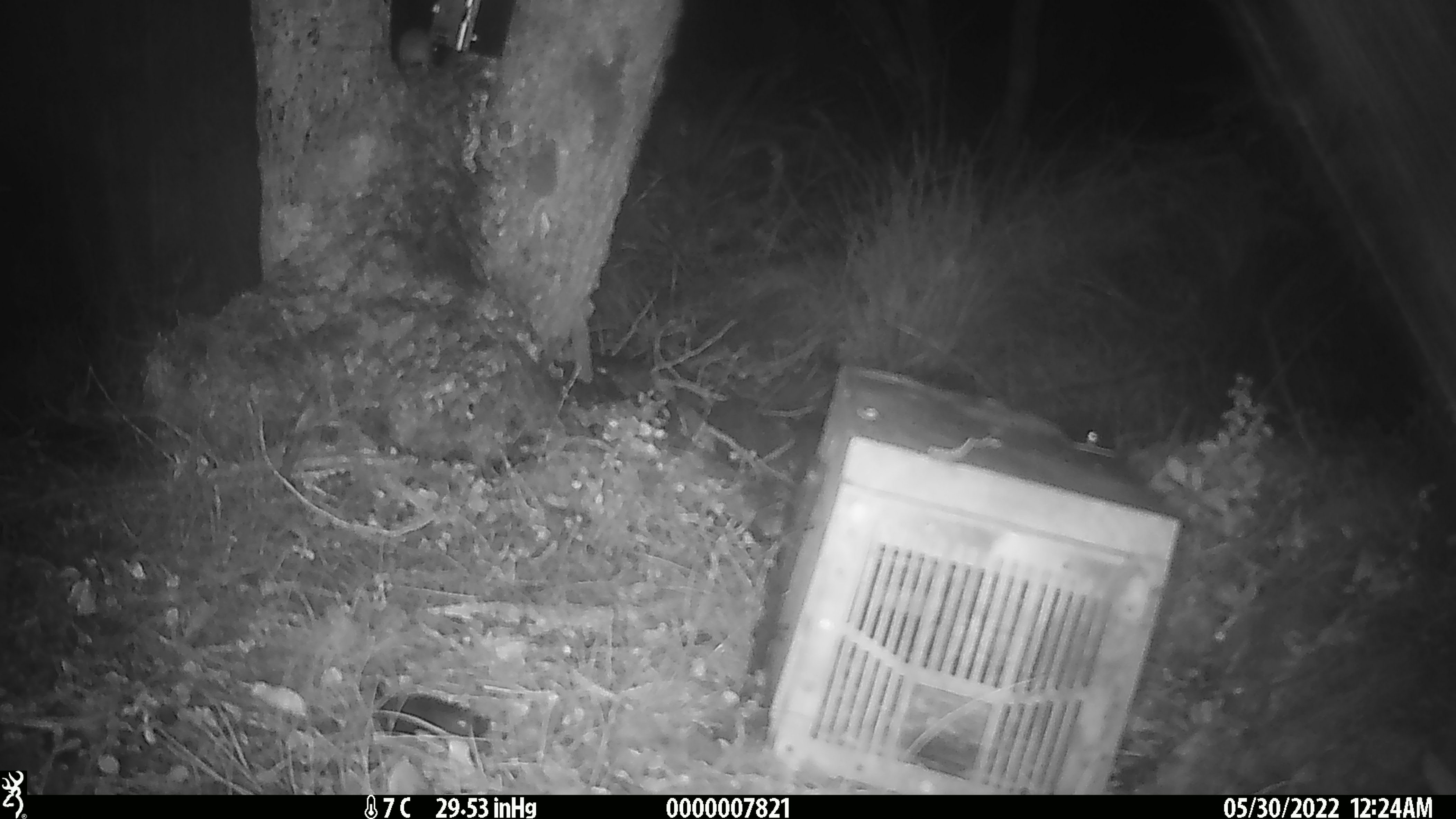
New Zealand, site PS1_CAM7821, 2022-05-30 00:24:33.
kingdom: Animalia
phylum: Chordata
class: Mammalia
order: Rodentia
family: Muridae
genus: Mus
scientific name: Mus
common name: mouse